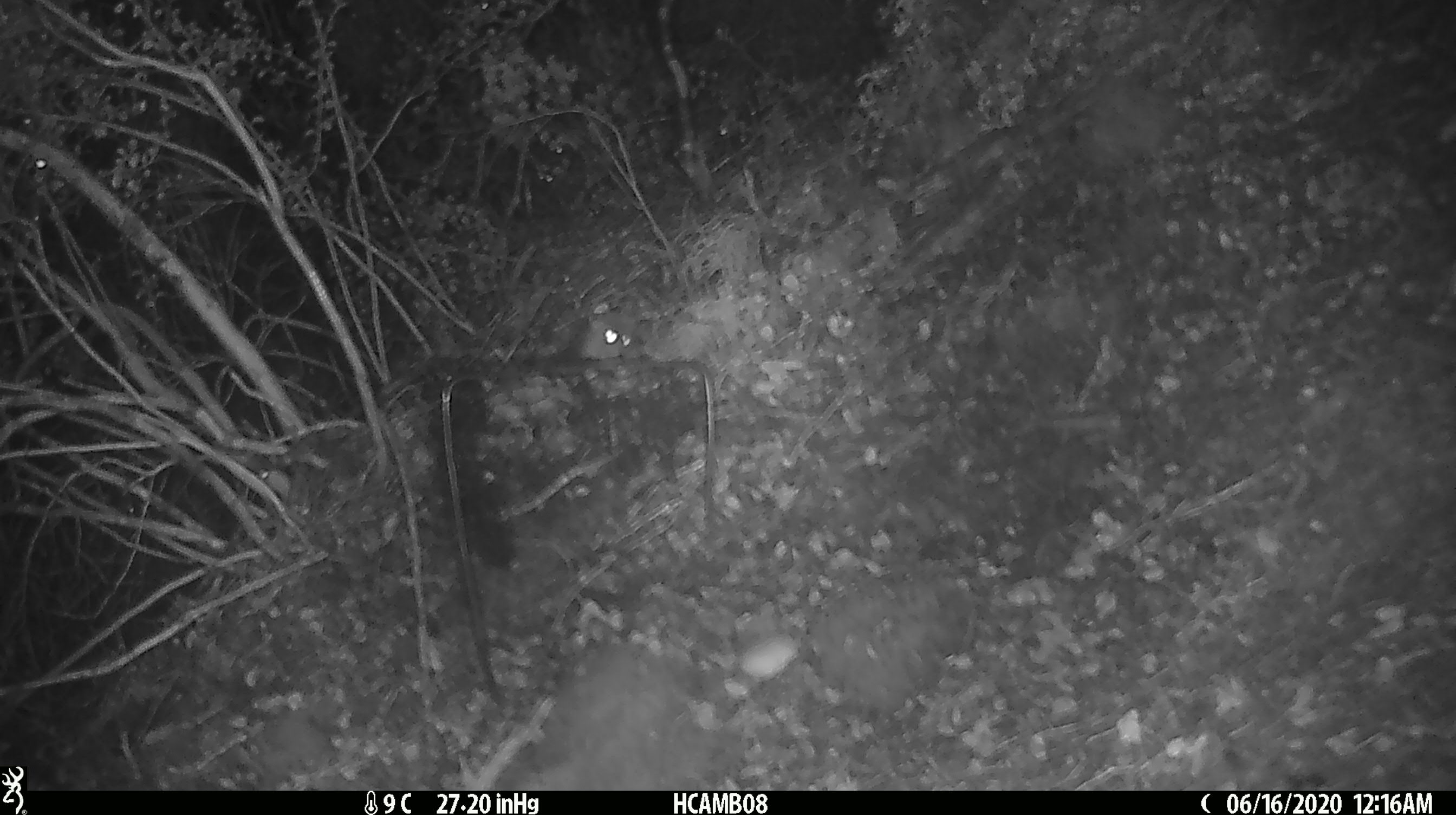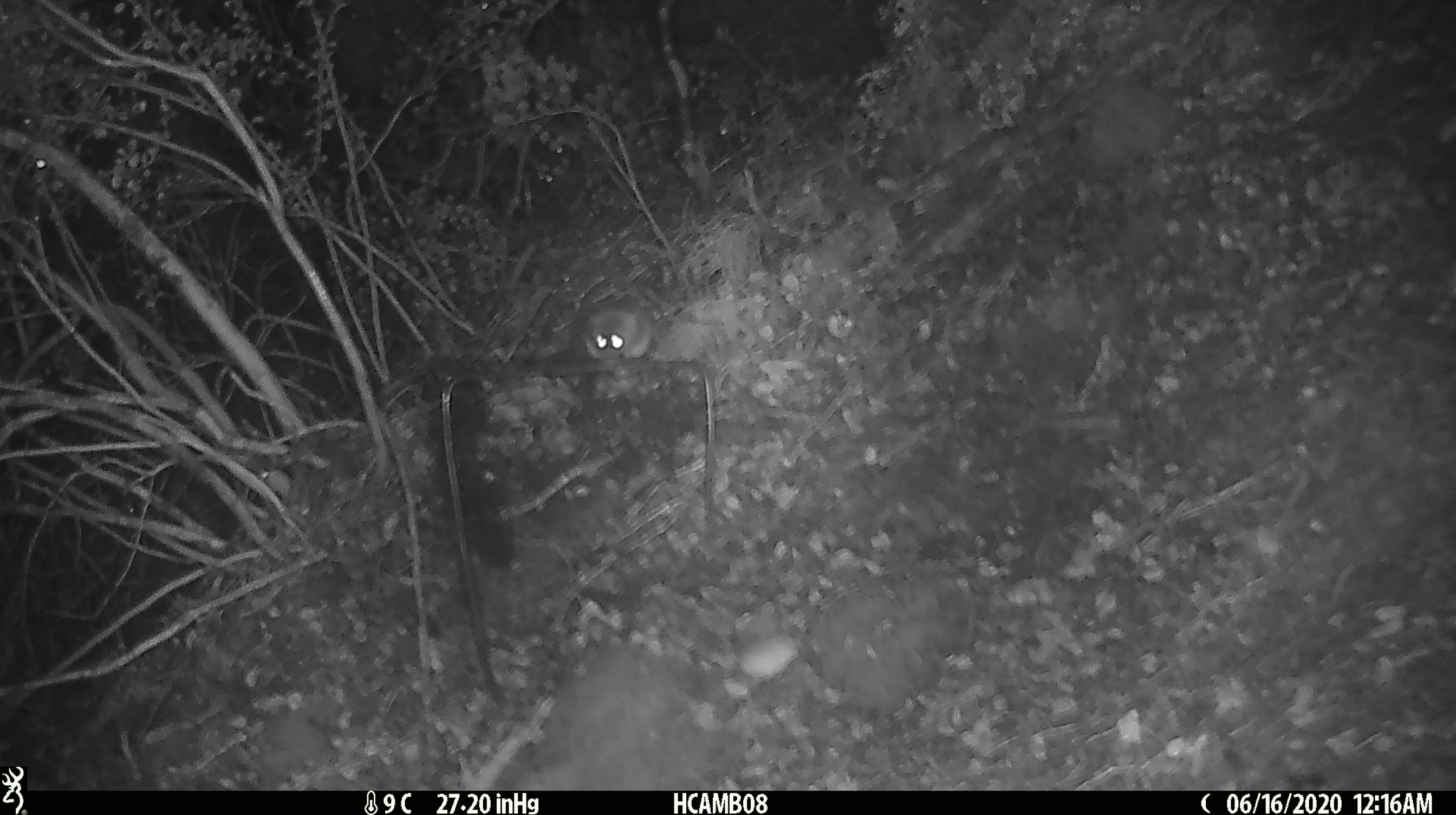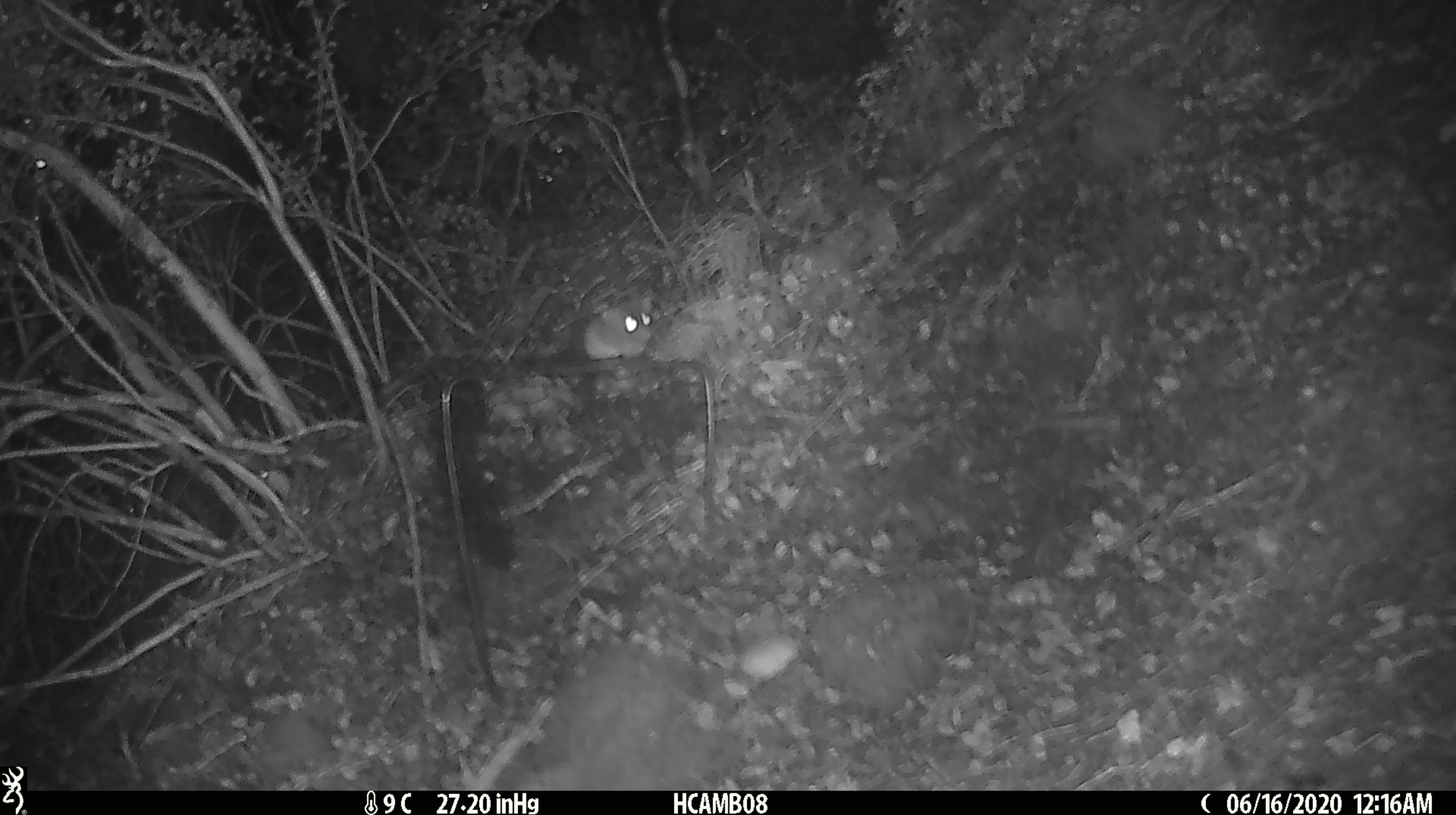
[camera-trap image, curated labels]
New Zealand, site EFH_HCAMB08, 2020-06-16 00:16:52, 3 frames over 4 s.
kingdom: Animalia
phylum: Chordata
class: Mammalia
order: Rodentia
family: Muridae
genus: Mus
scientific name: Mus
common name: mouse